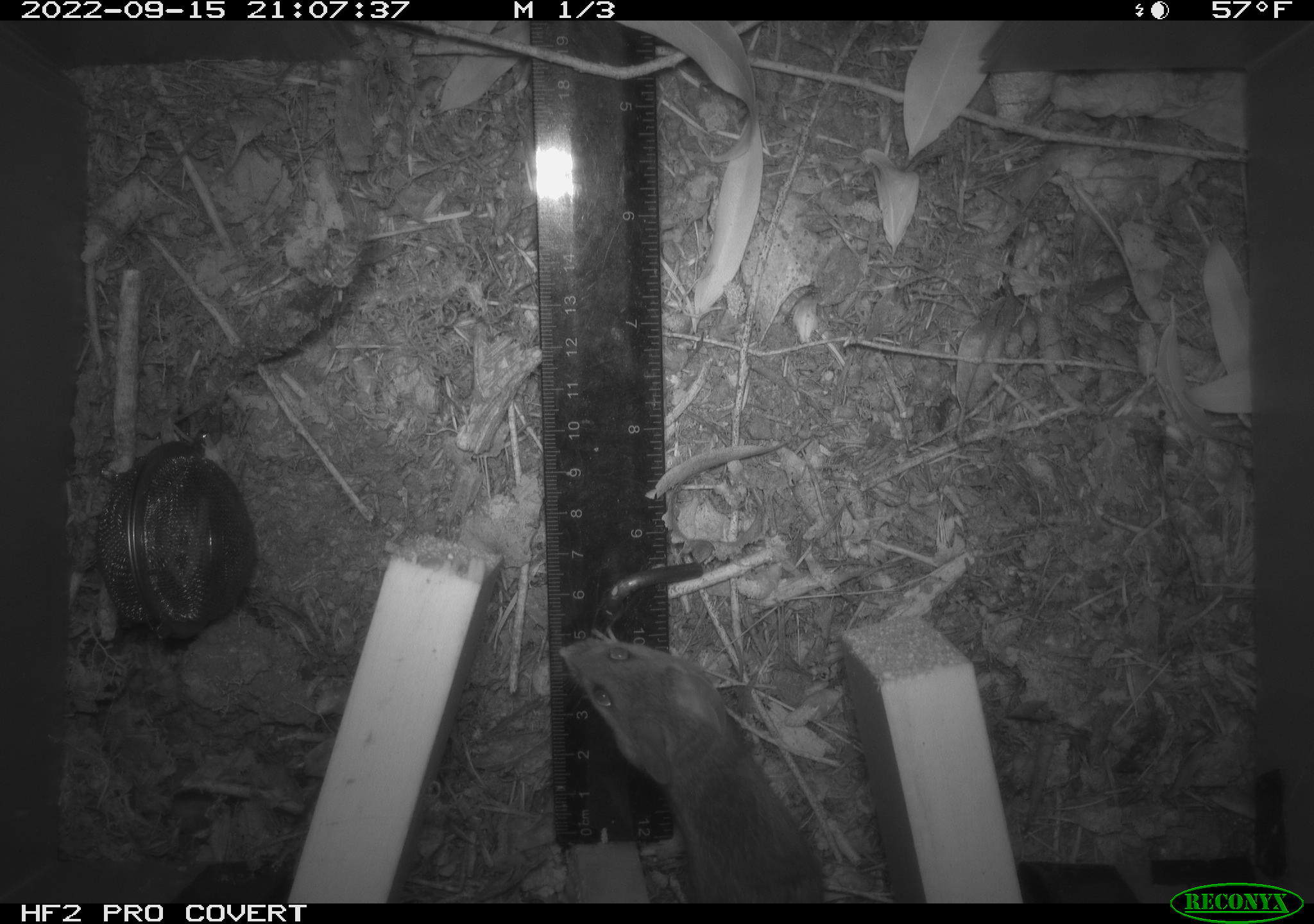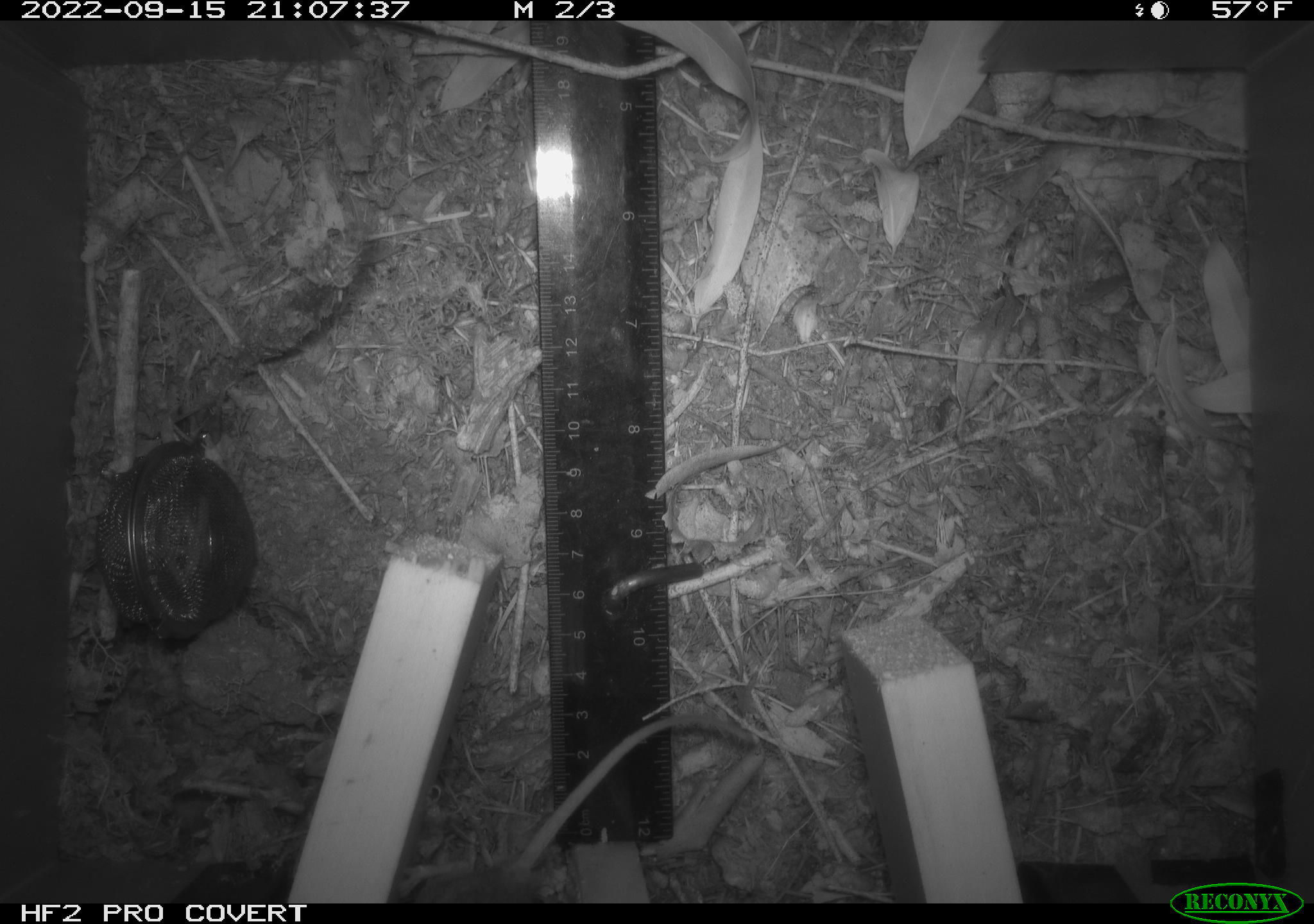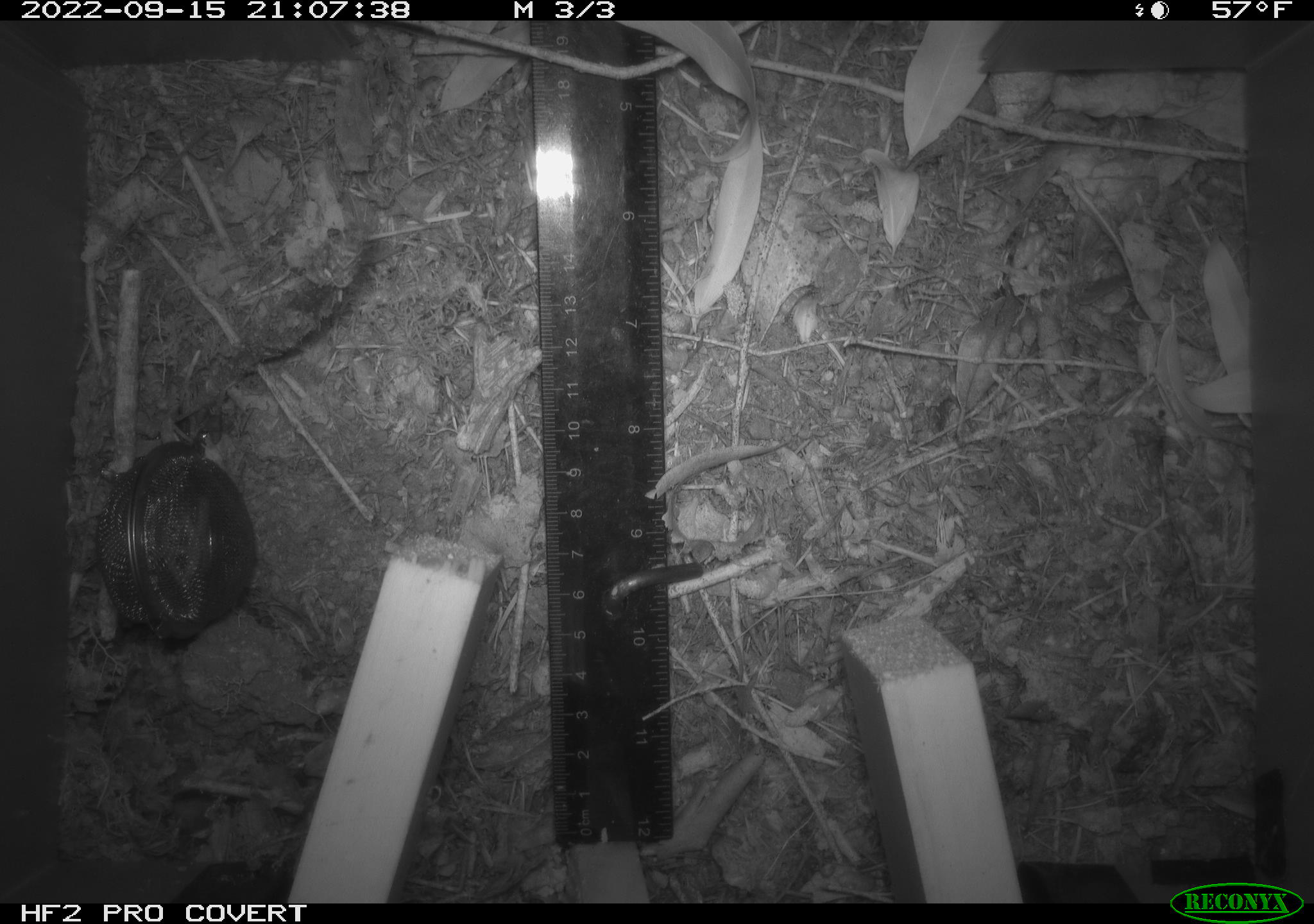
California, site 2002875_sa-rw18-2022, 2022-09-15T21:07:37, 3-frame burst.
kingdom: Animalia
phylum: Chordata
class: Mammalia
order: Rodentia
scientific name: Rodentia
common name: mouse species